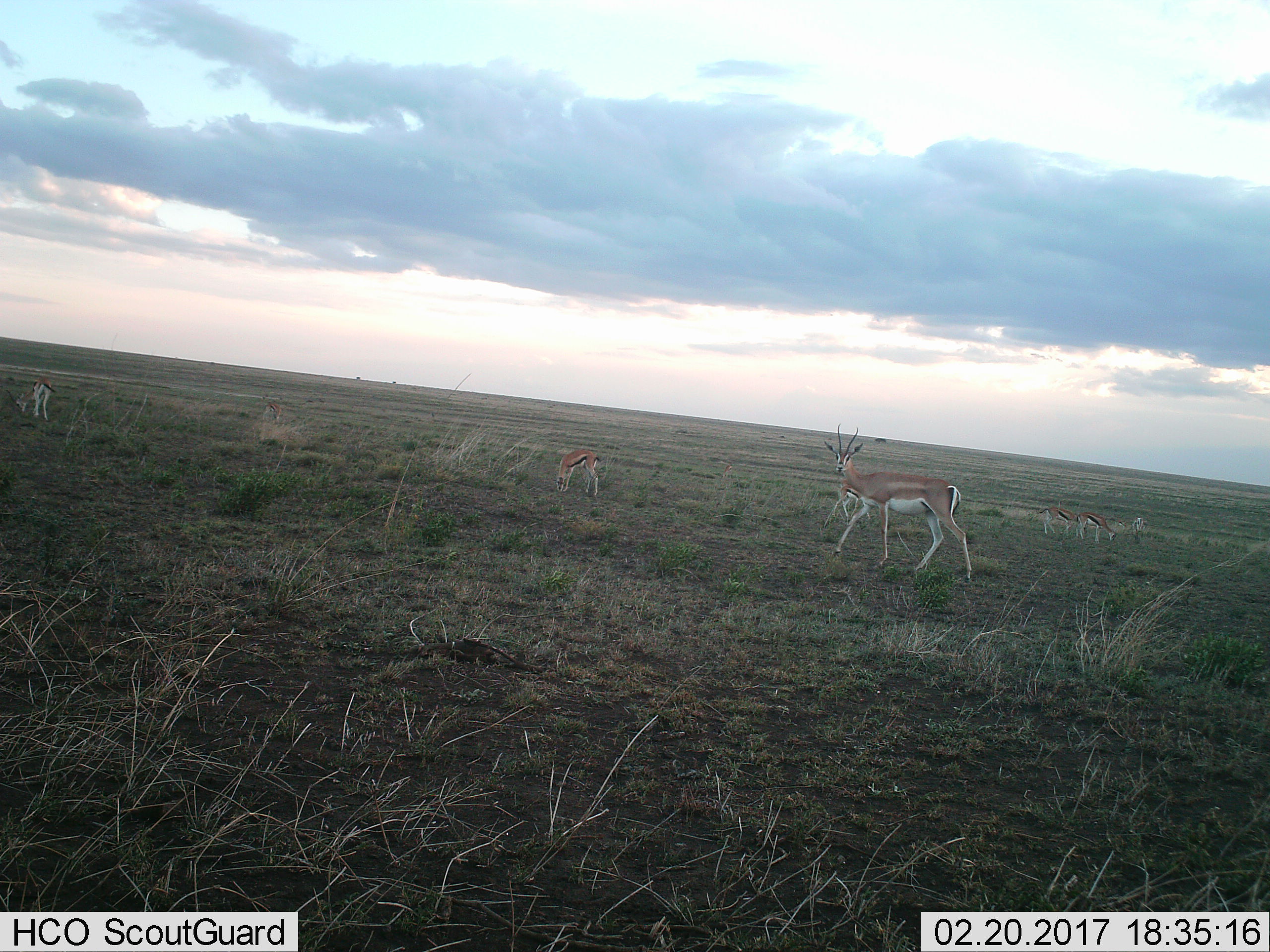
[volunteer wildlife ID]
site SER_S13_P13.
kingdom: Animalia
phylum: Chordata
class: Mammalia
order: Artiodactyla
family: Bovidae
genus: Eudorcas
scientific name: Eudorcas thomsonii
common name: thomson's gazelle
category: gazellethomsons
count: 6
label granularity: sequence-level